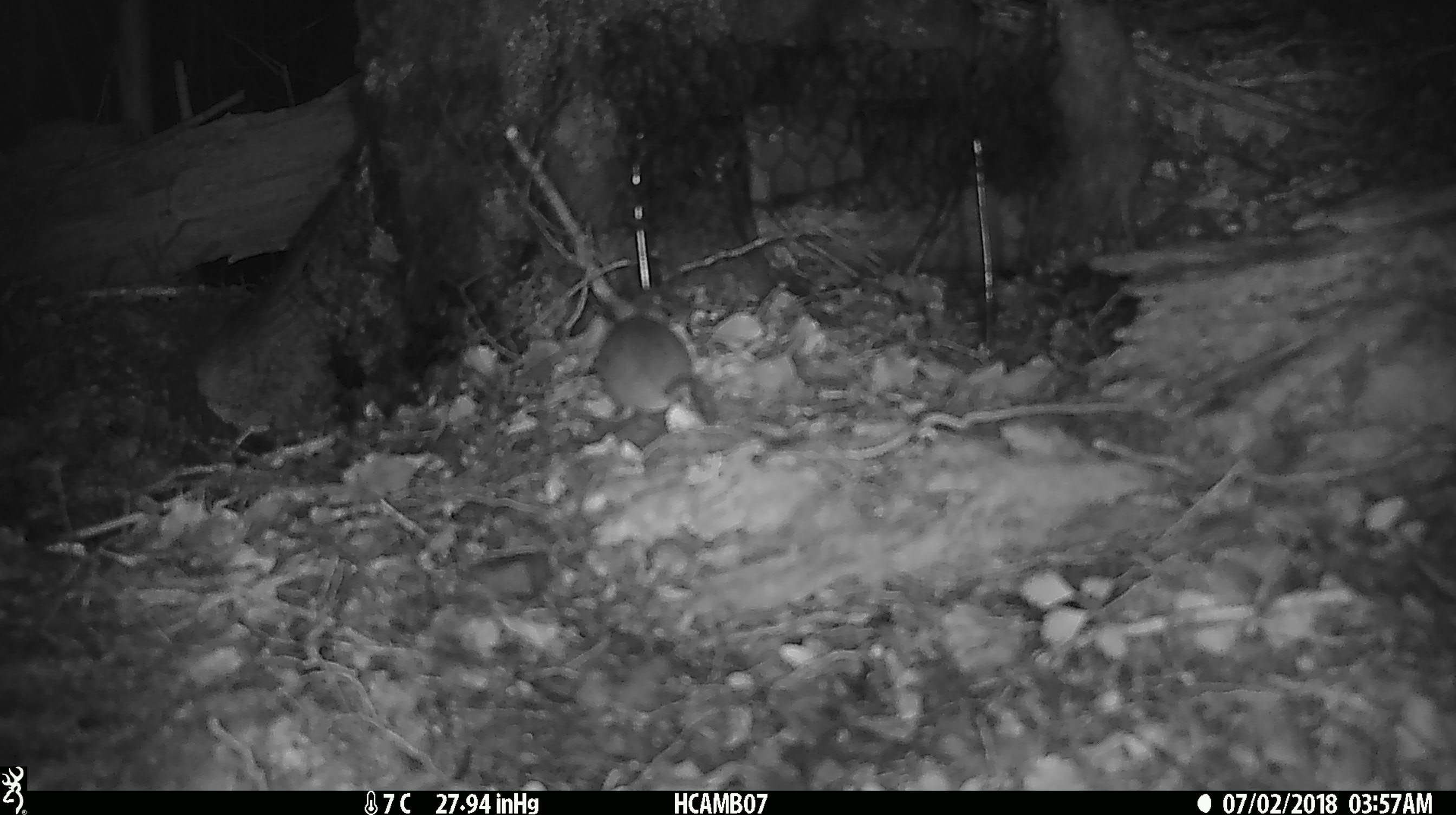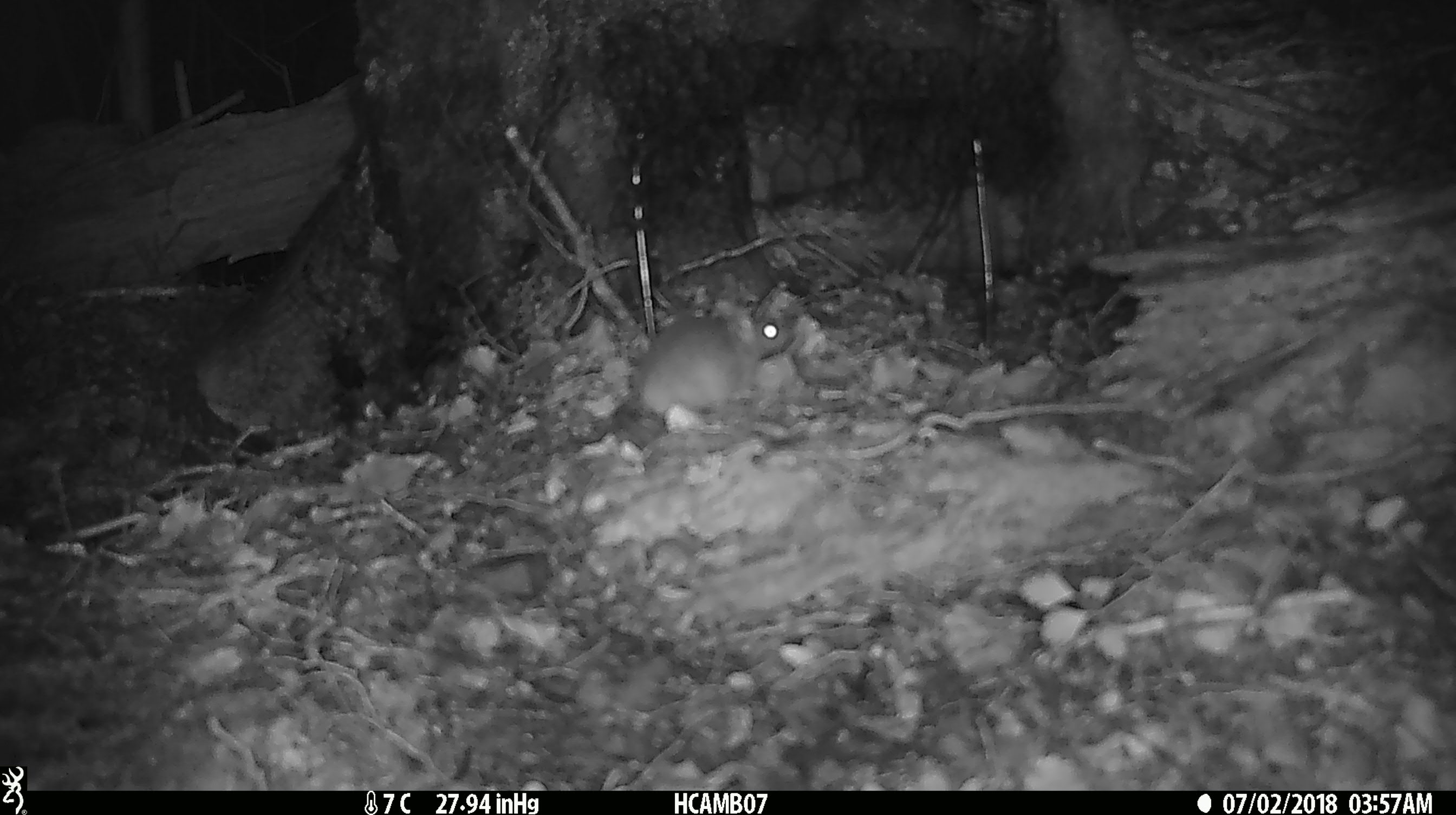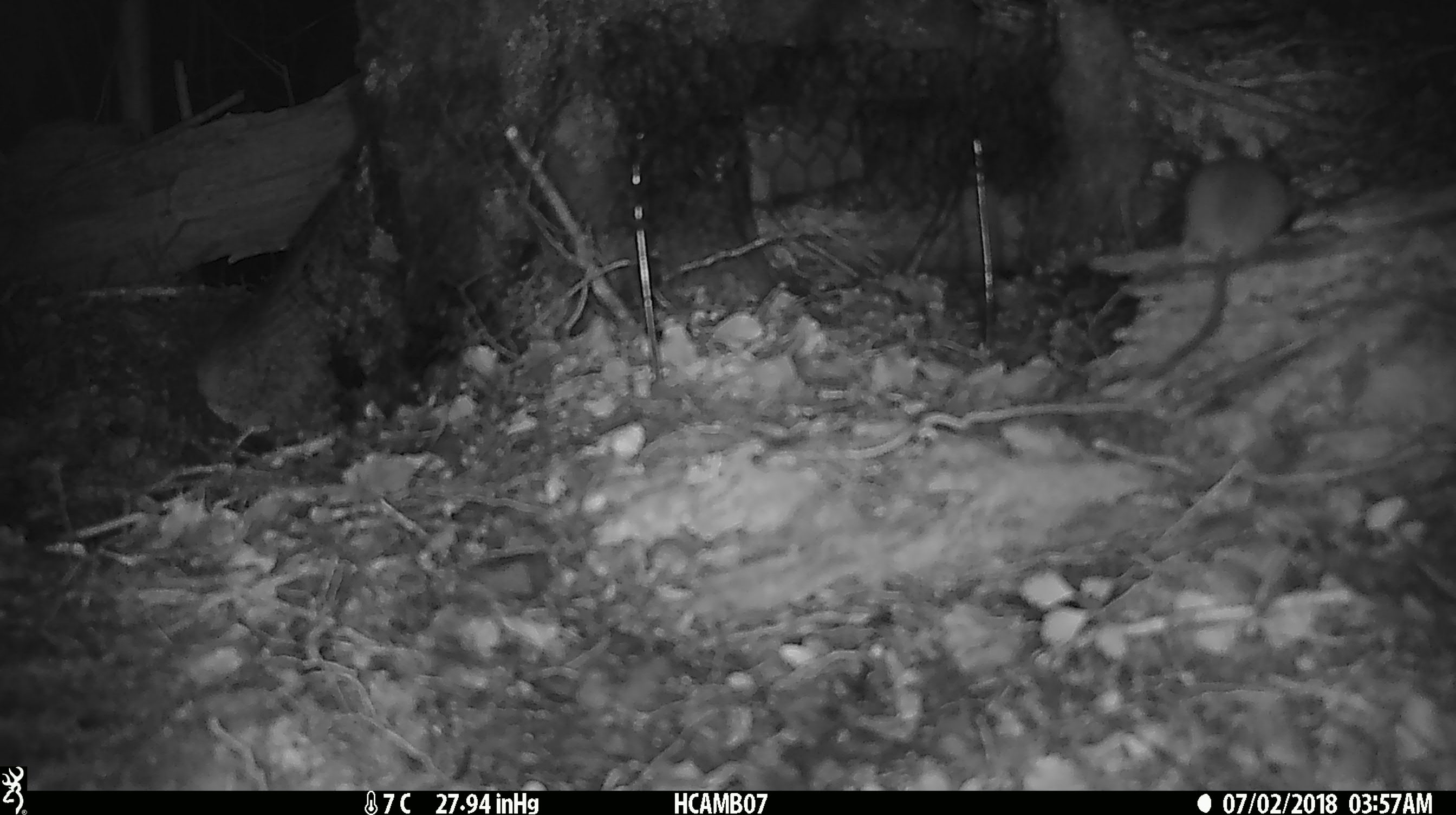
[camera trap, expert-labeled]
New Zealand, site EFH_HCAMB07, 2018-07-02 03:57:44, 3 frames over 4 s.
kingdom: Animalia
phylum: Chordata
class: Mammalia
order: Rodentia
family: Muridae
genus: Mus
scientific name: Mus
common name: mouse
Mouse (Mus).